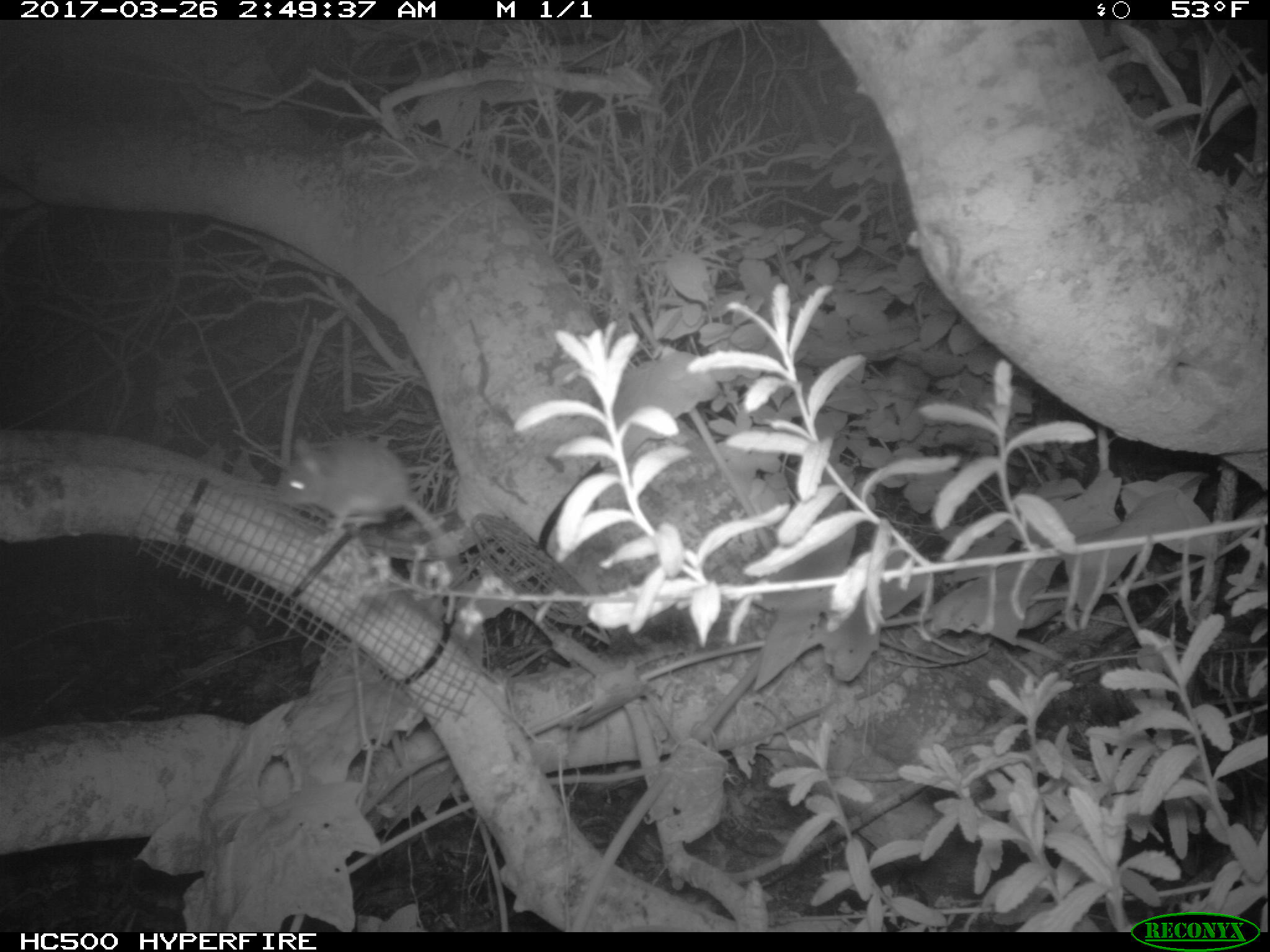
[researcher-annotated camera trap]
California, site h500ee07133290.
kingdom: Animalia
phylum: Chordata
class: Mammalia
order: Rodentia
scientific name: Rodentia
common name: rodent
Rodent (Rodentia).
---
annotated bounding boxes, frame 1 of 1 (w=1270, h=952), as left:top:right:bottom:
rodent: 272:435:466:588